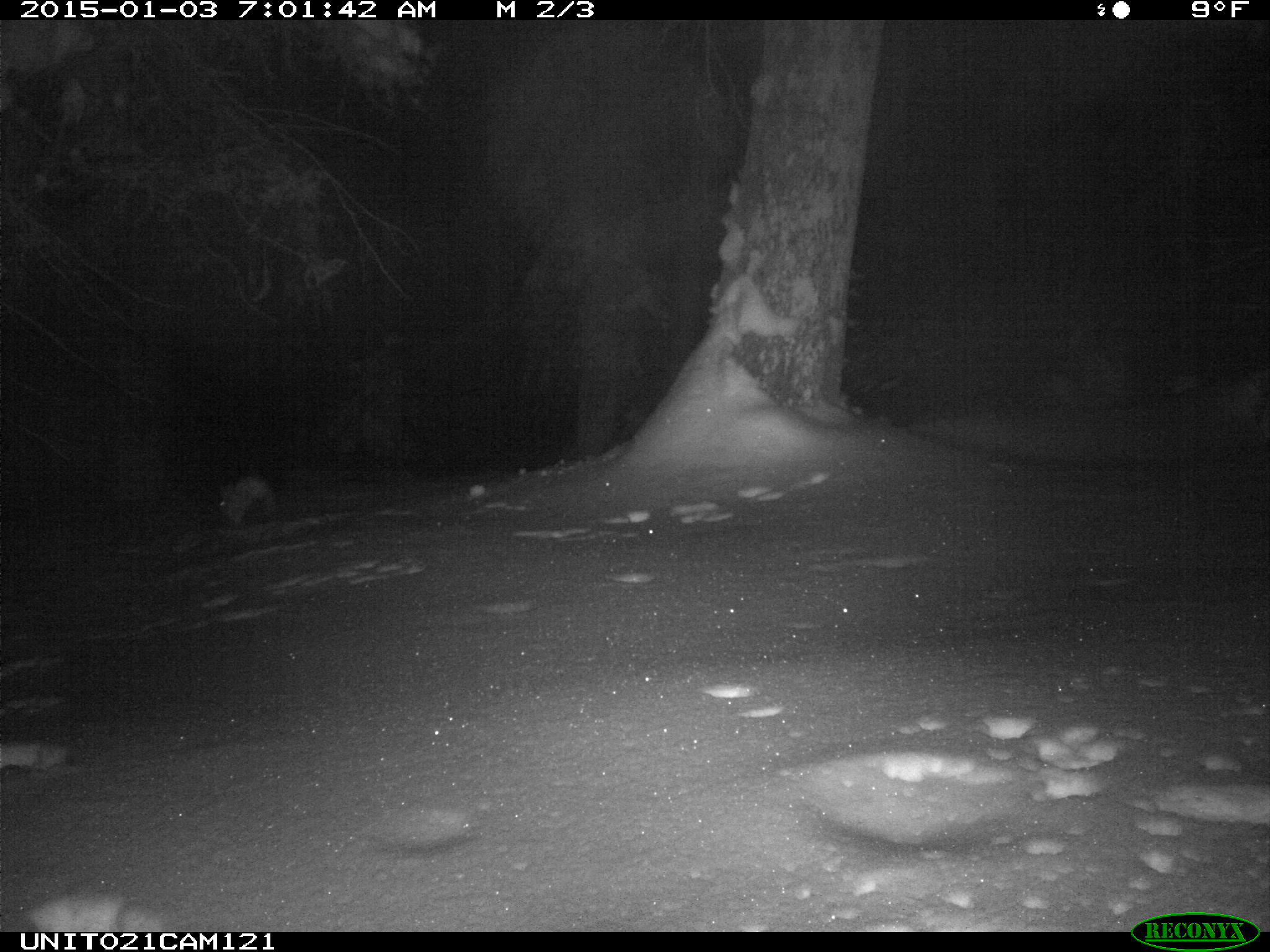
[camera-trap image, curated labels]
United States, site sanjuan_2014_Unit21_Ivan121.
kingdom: Animalia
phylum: Chordata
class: Mammalia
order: Lagomorpha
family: Leporidae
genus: Lepus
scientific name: Lepus americanus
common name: snowshoe hare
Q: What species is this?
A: Lepus americanus (snowshoe hare).